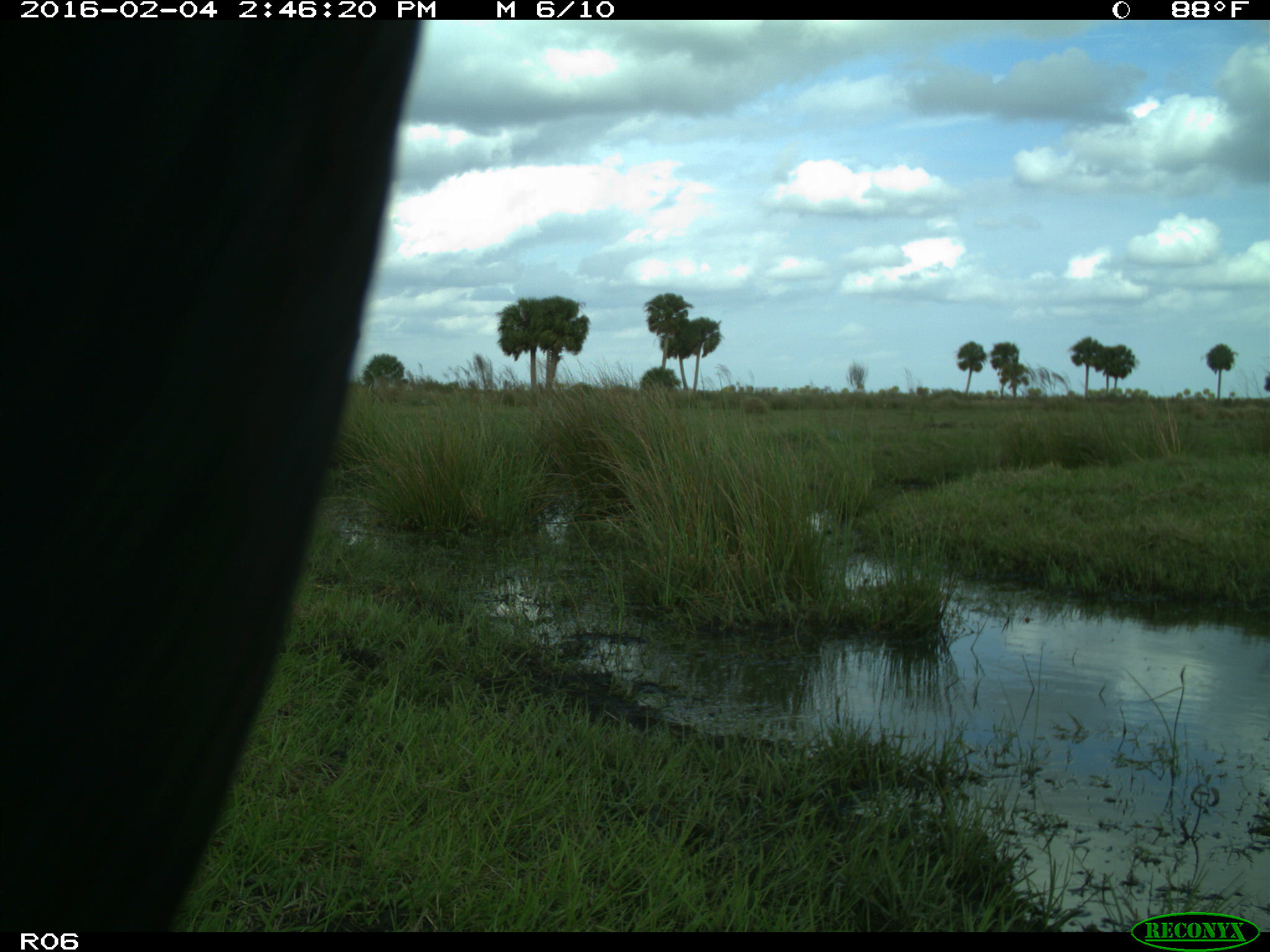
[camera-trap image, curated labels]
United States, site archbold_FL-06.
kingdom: Animalia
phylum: Chordata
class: Mammalia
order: Artiodactyla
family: Bovidae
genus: Bos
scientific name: Bos taurus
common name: domestic cow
Bos taurus (domestic cow).